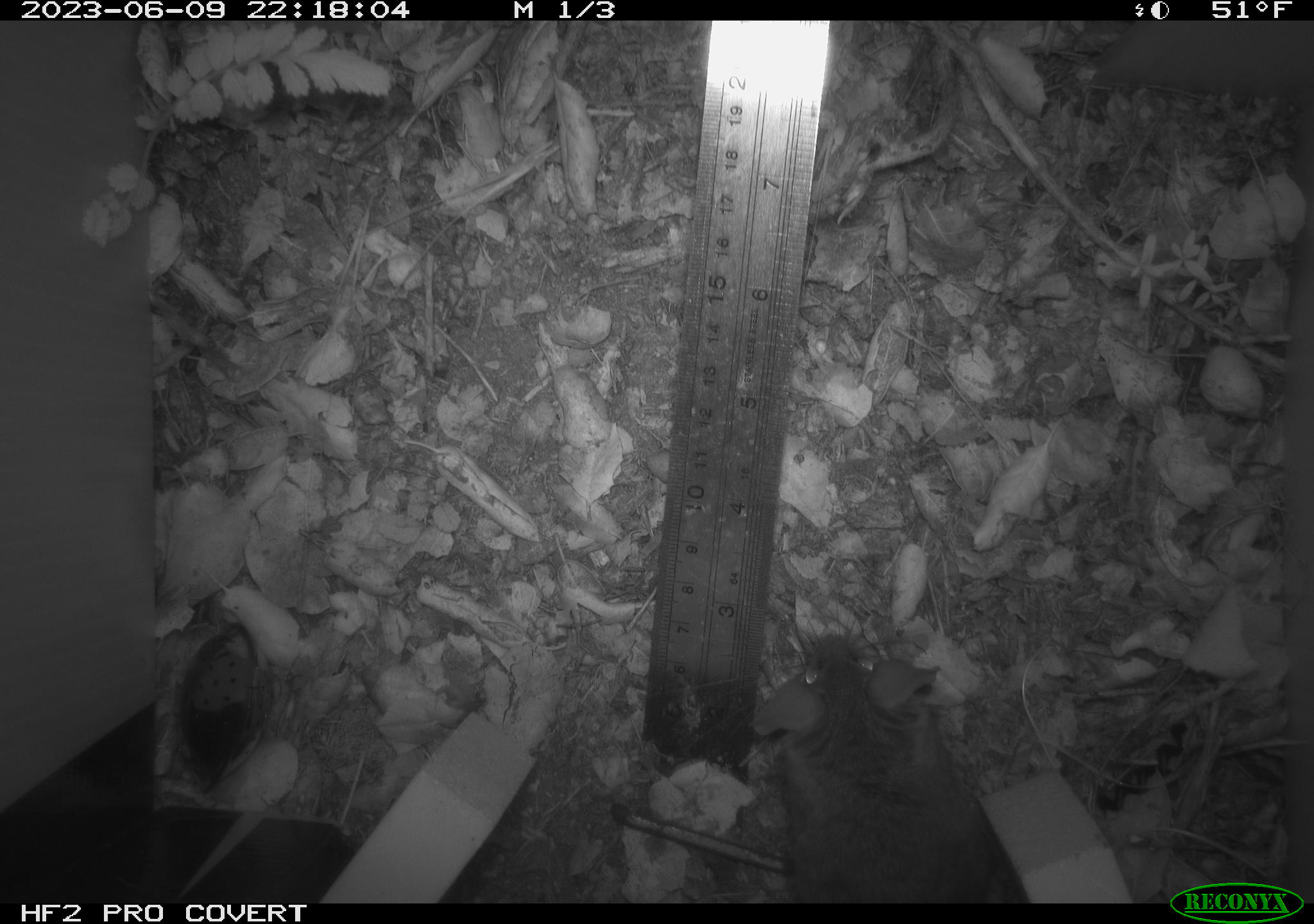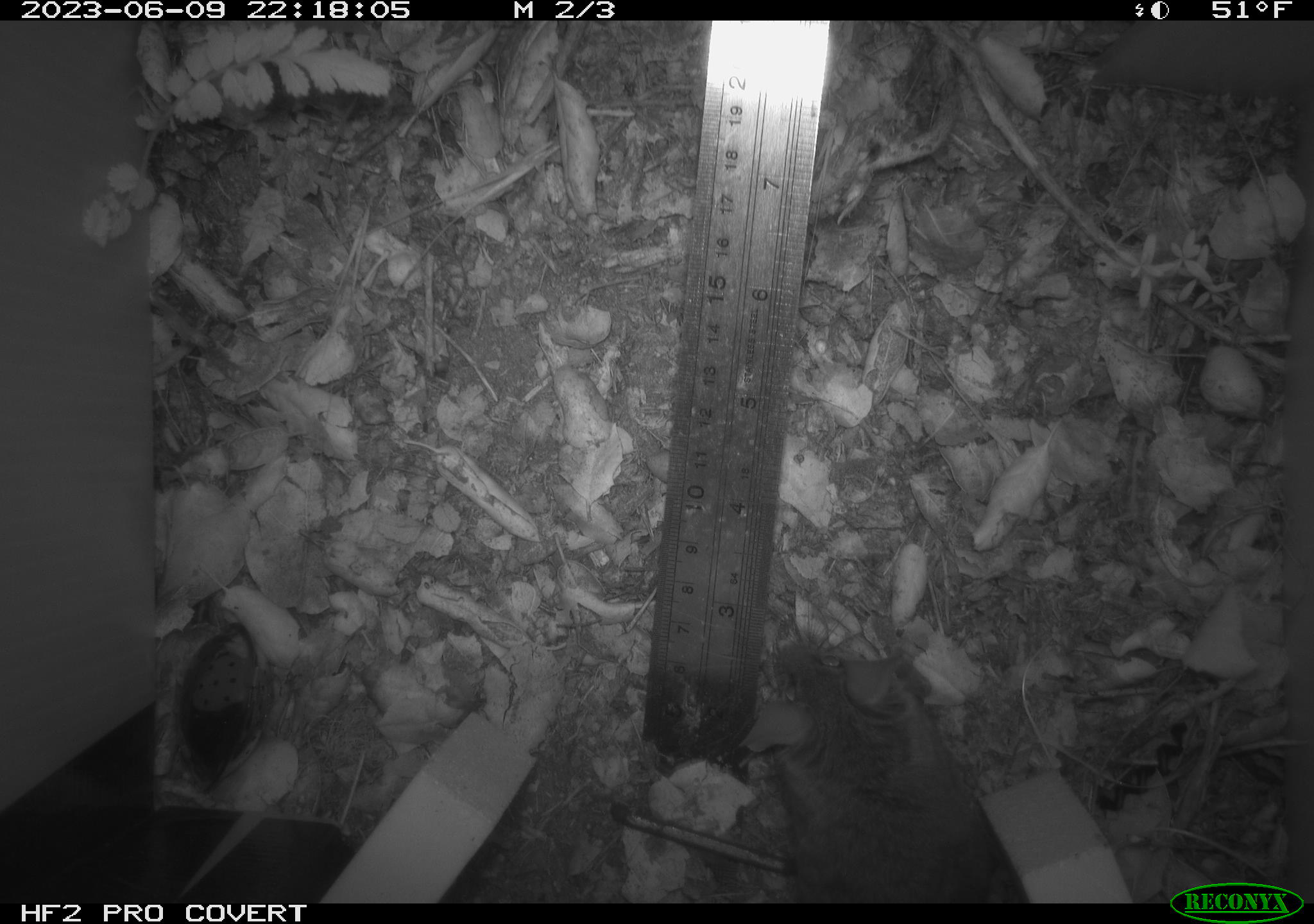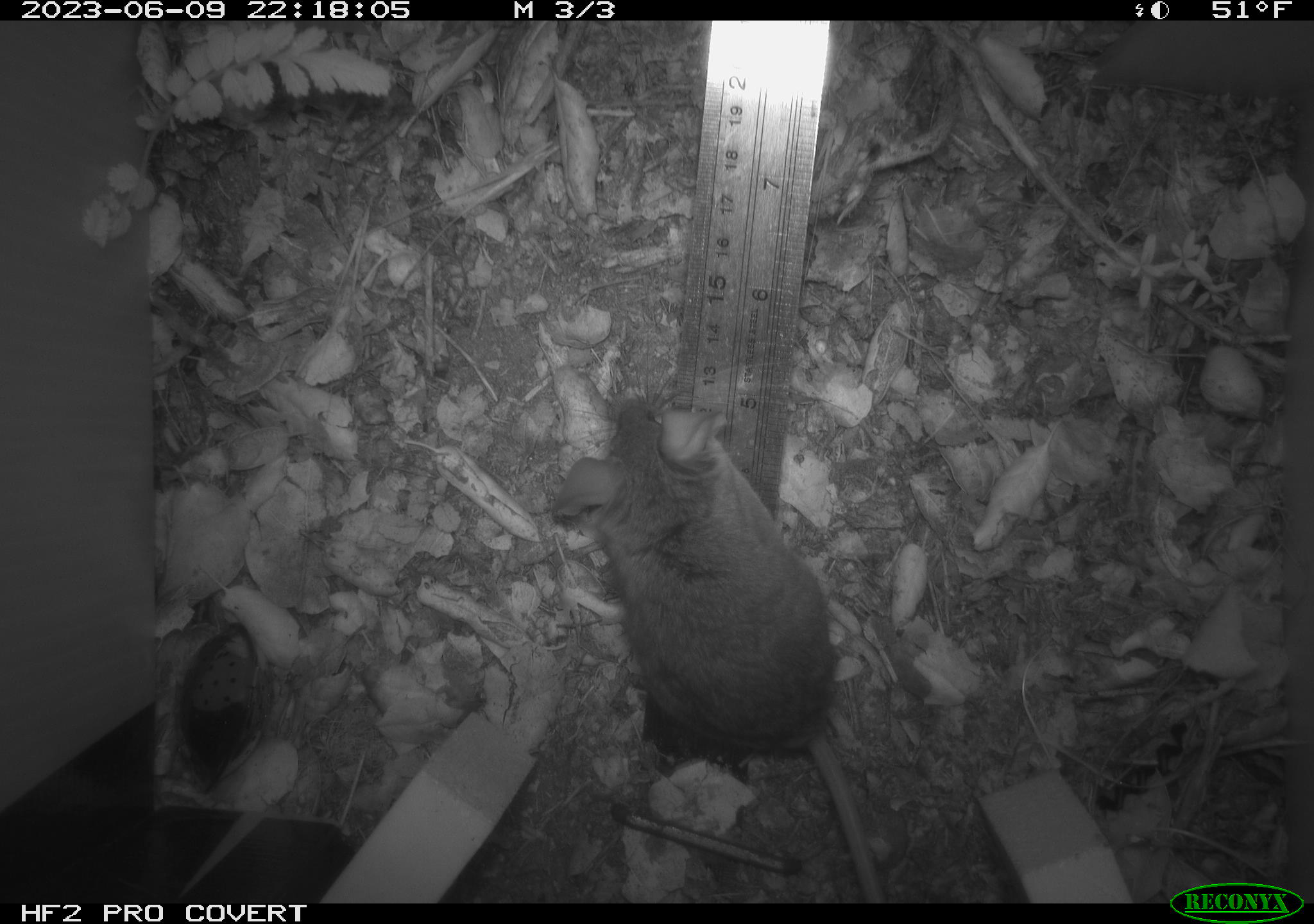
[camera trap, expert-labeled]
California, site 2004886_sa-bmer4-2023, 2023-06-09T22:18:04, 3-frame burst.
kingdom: Animalia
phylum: Chordata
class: Mammalia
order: Rodentia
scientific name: Rodentia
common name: mouse species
Mouse species (Rodentia).